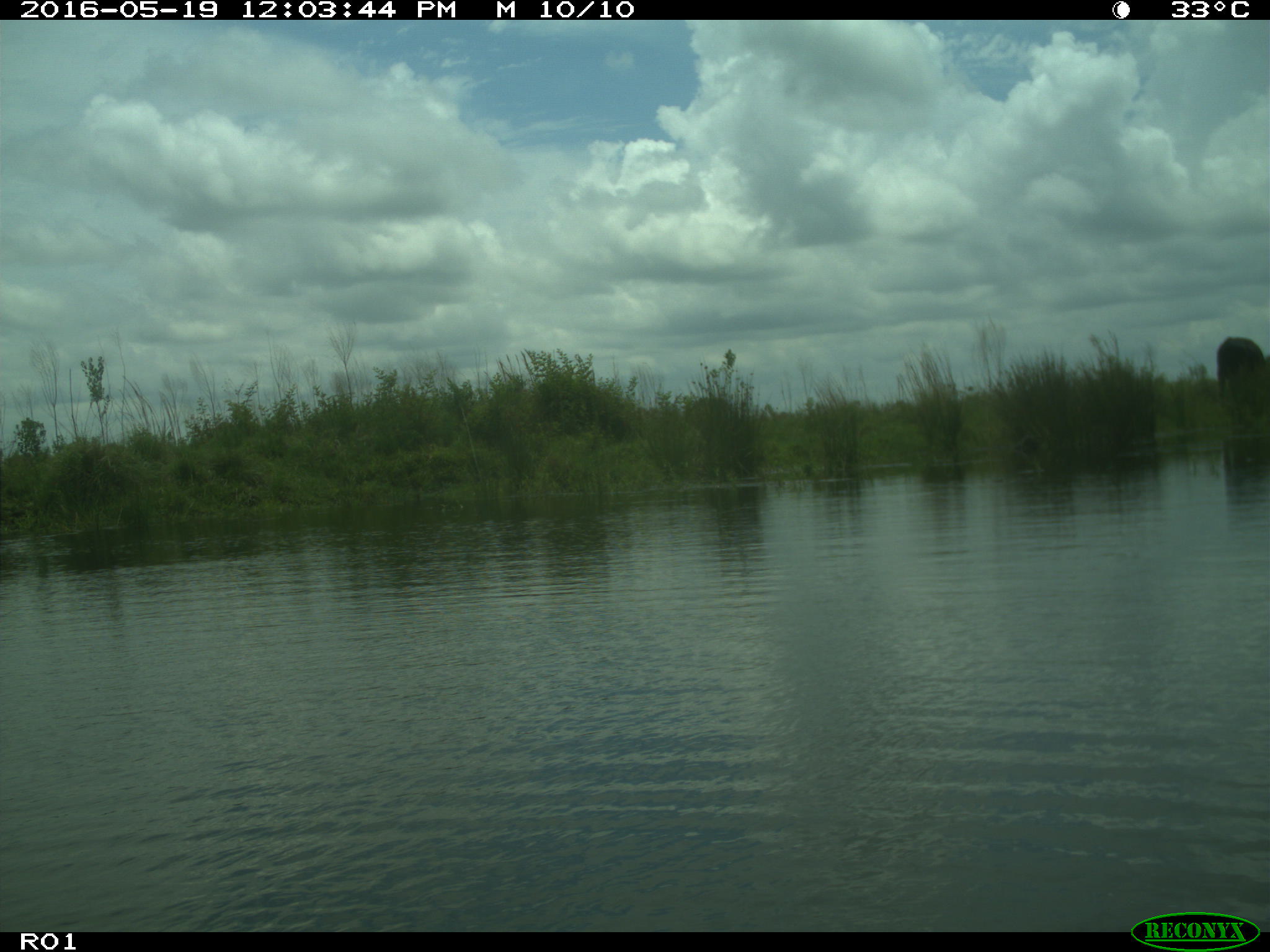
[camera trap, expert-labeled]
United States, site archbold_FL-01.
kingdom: Animalia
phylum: Chordata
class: Mammalia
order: Artiodactyla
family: Bovidae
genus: Bos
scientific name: Bos taurus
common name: domestic cow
Bos taurus (domestic cow).